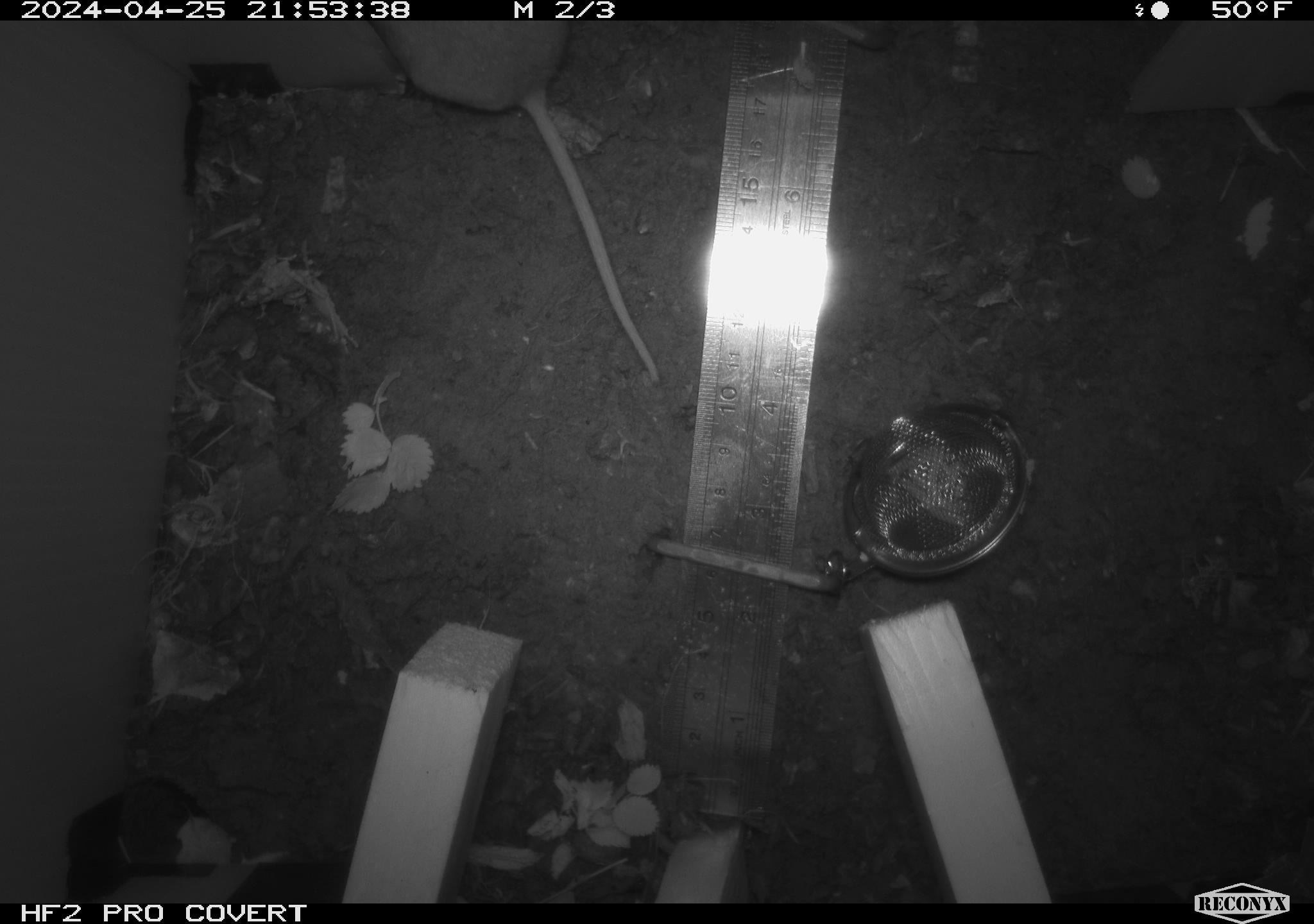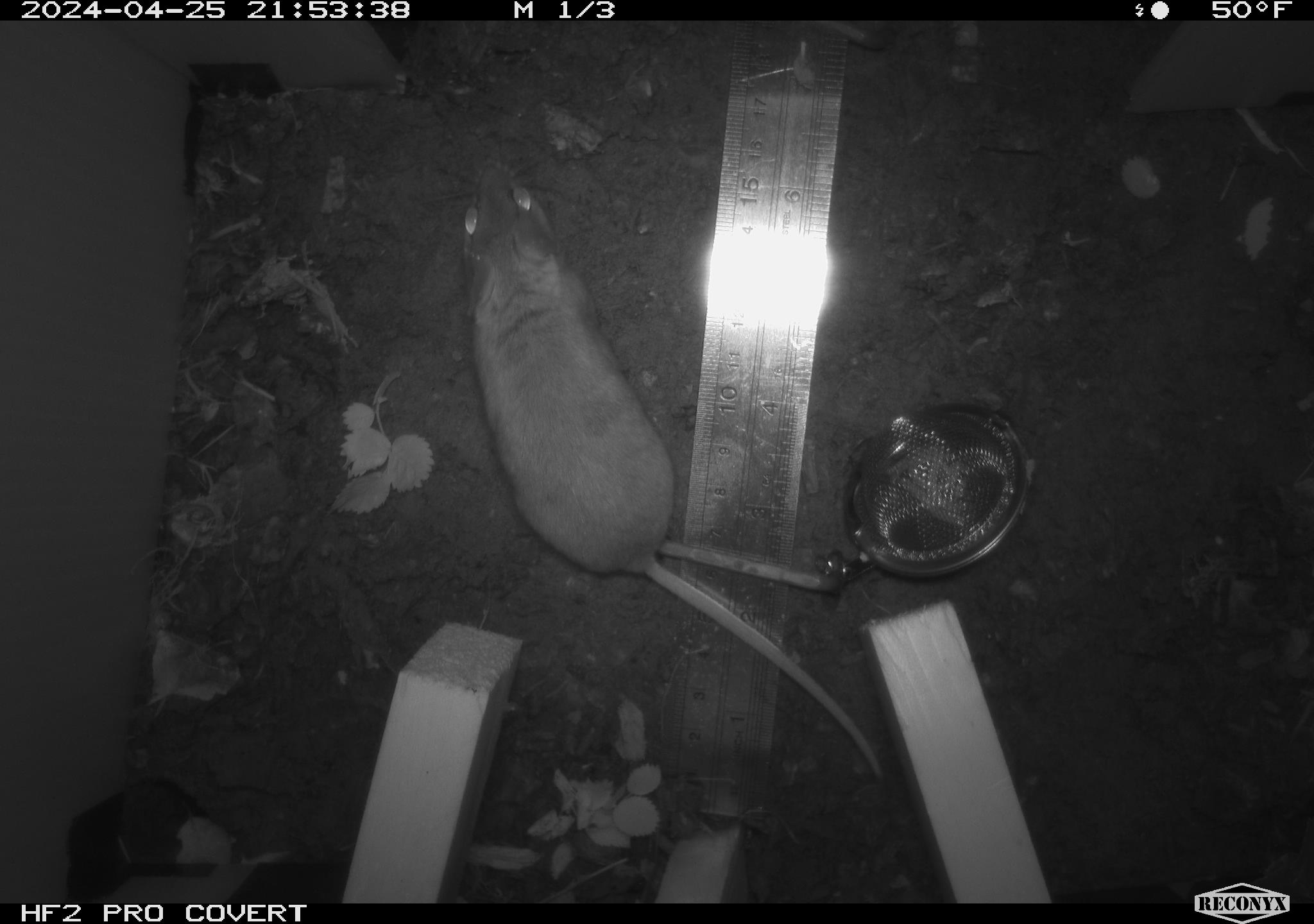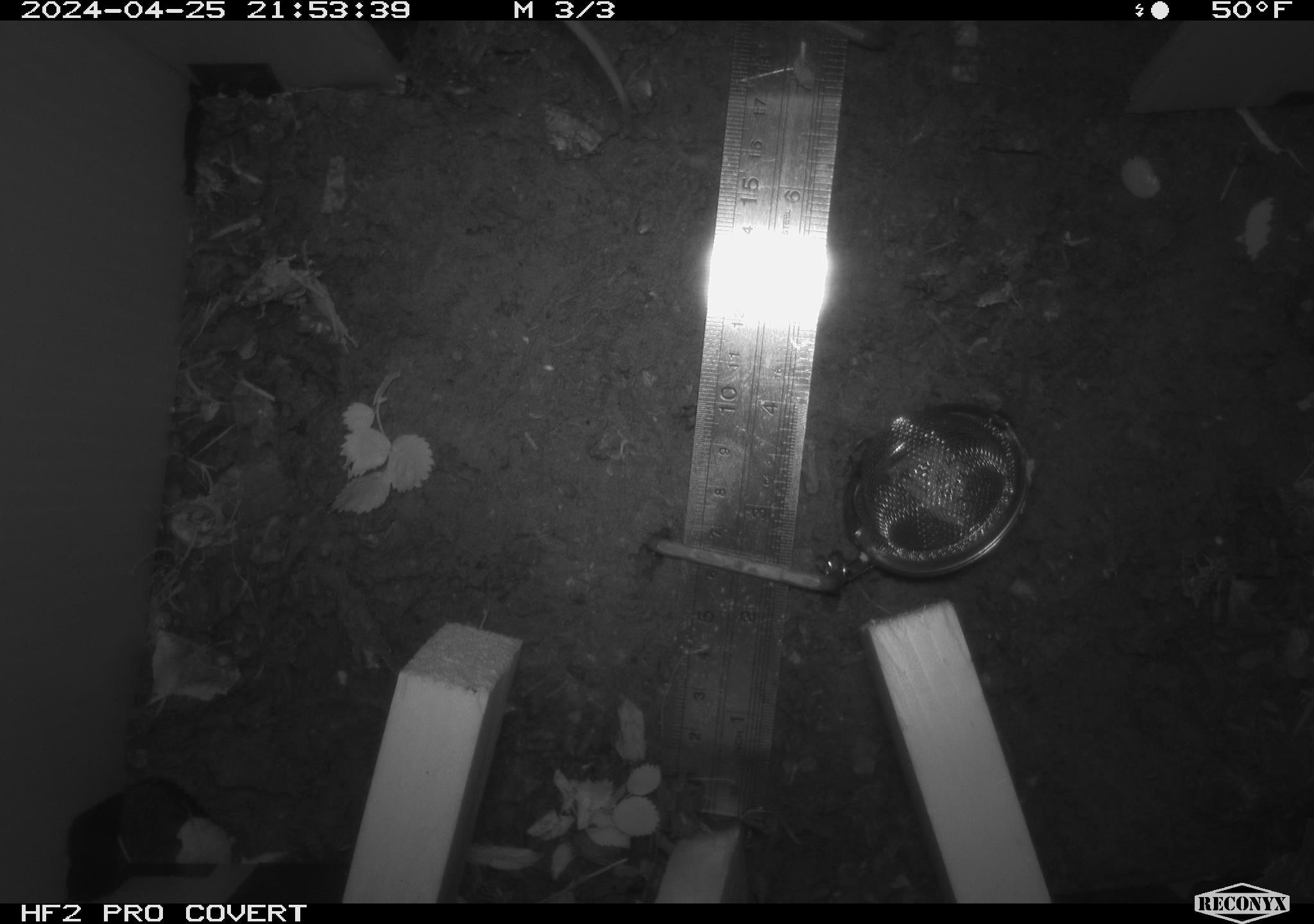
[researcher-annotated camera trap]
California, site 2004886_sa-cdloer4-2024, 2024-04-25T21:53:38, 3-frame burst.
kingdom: Animalia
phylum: Chordata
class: Mammalia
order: Rodentia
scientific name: Rodentia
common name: mouse species